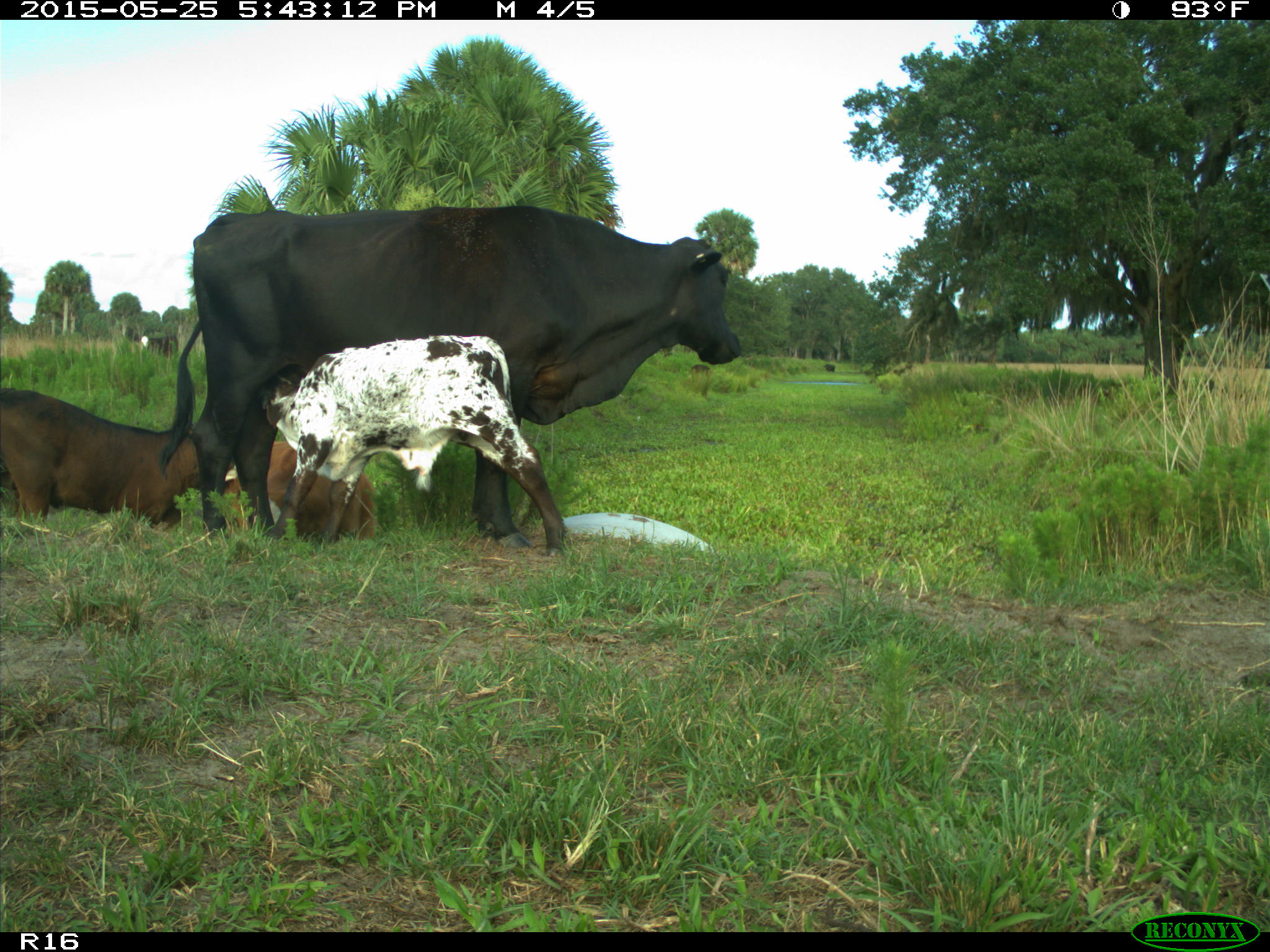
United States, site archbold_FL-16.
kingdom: Animalia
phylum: Chordata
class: Mammalia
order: Artiodactyla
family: Bovidae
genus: Bos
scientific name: Bos taurus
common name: domestic cow